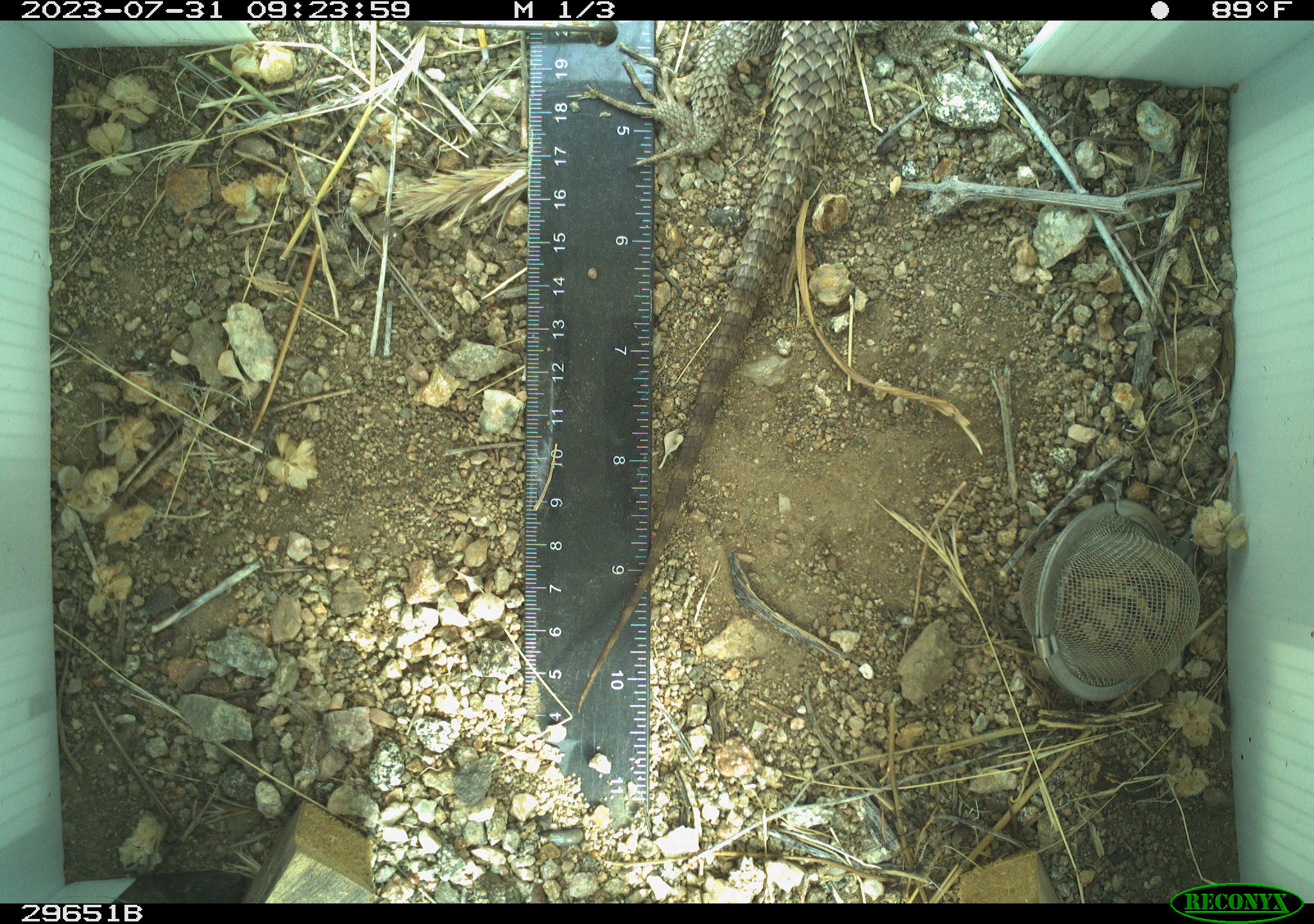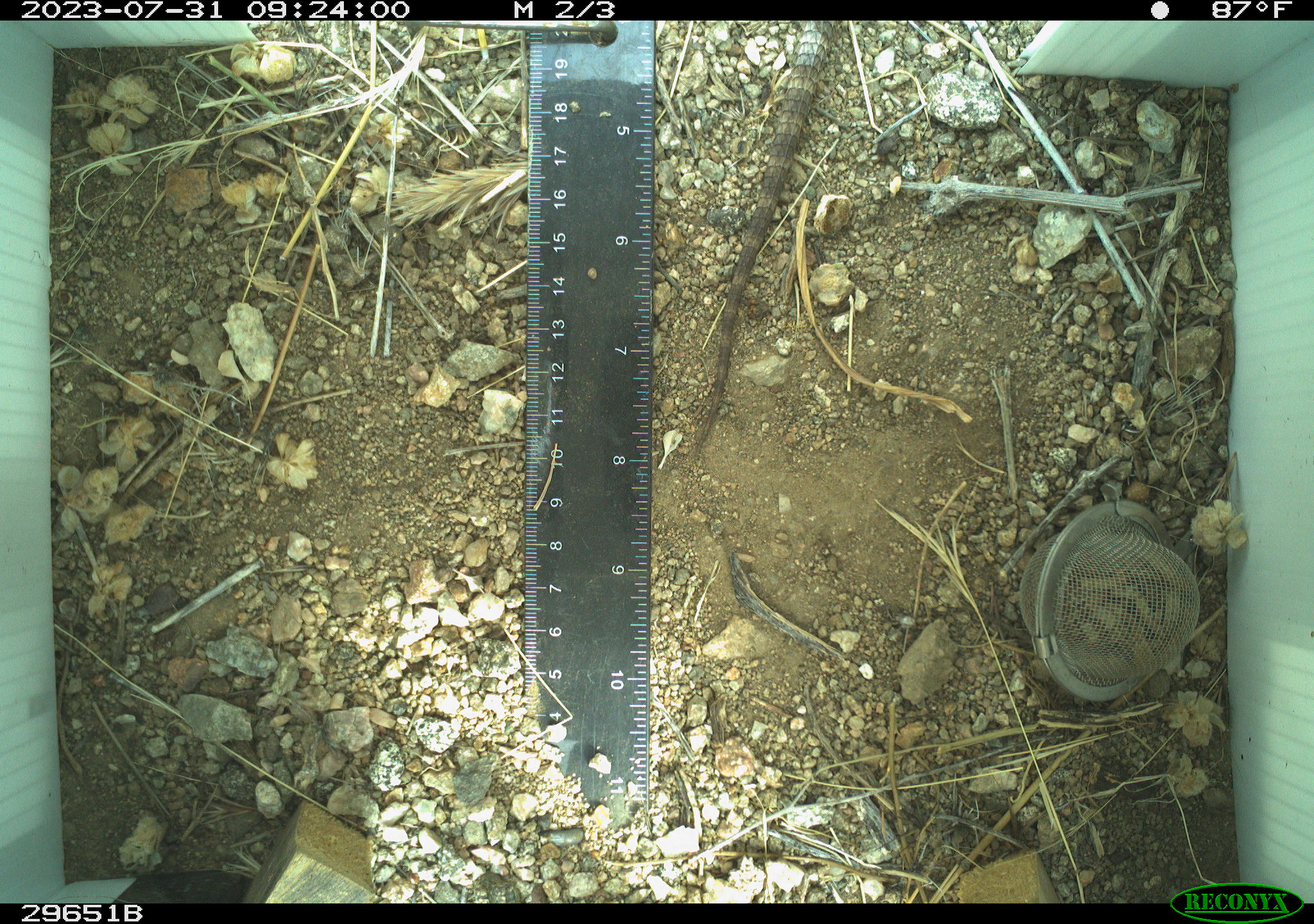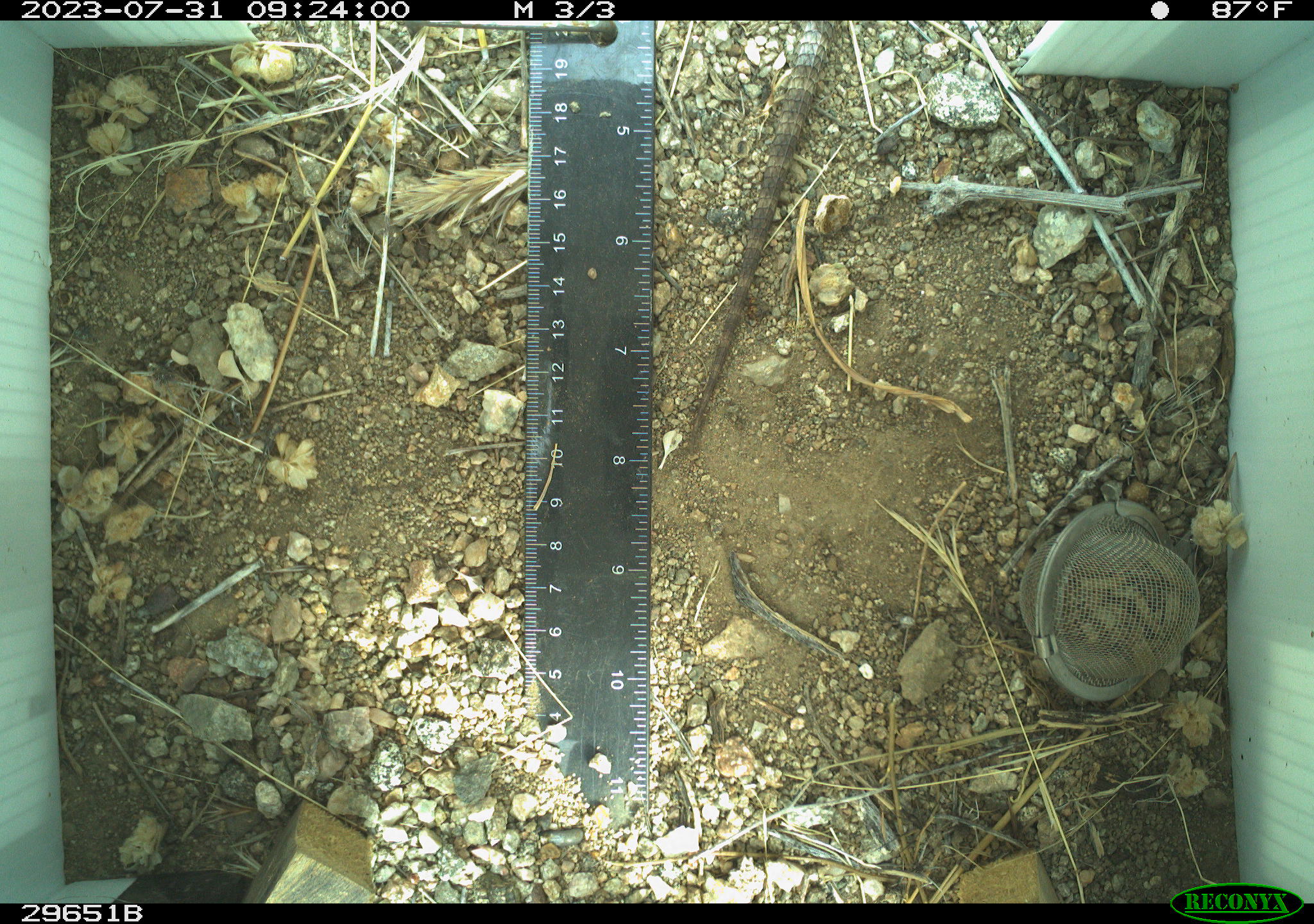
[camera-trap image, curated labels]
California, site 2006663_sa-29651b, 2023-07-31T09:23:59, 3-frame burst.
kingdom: Animalia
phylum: Chordata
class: Reptilia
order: Squamata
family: Phrynosomatidae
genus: Sceloporus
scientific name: Sceloporus uniformis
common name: yellow-backed spiny lizard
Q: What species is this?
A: Yellow-backed spiny lizard (Sceloporus uniformis).